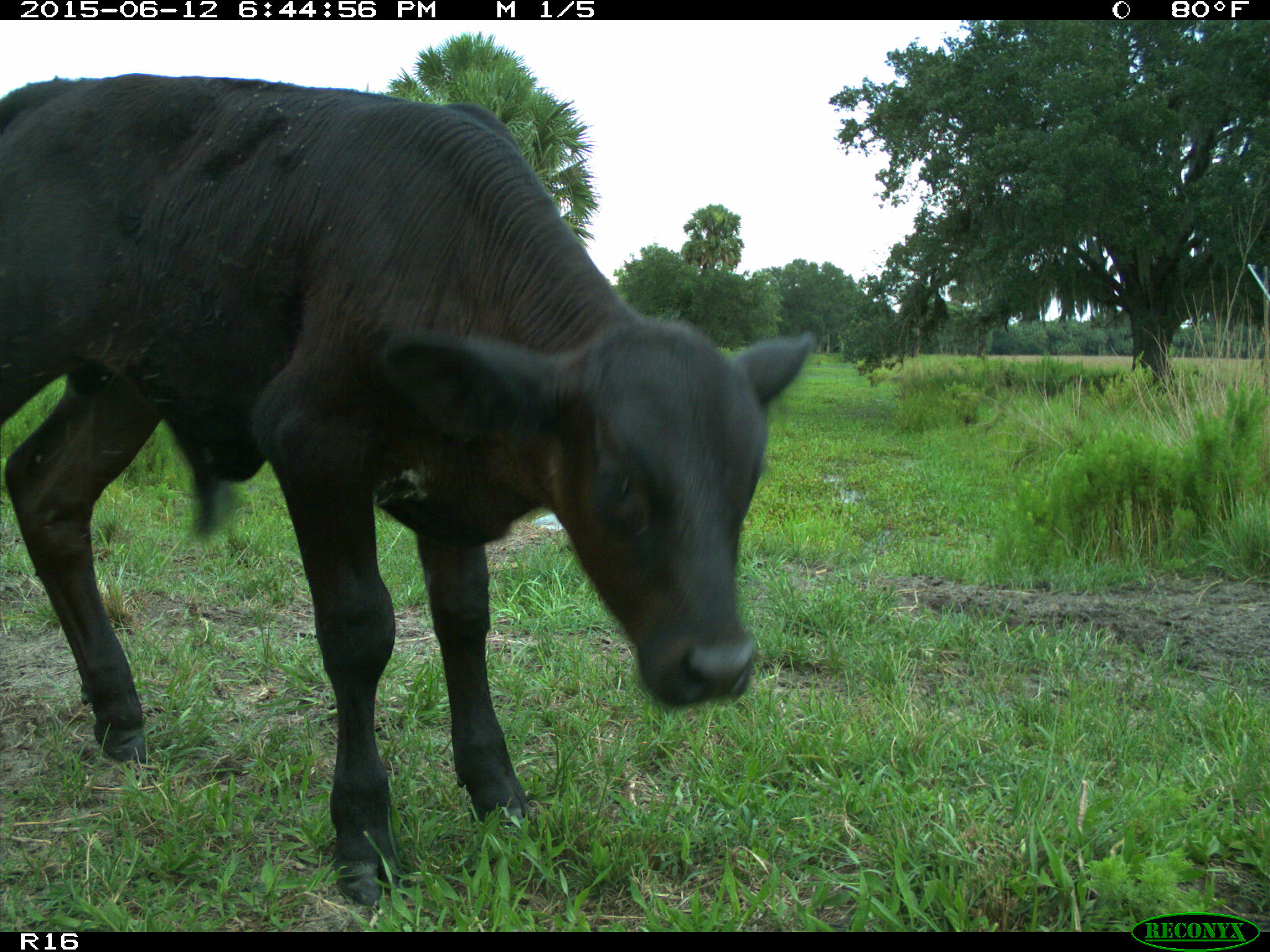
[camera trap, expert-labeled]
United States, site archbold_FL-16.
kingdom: Animalia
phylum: Chordata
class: Mammalia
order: Artiodactyla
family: Bovidae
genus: Bos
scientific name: Bos taurus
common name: domestic cow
Bos taurus (domestic cow).